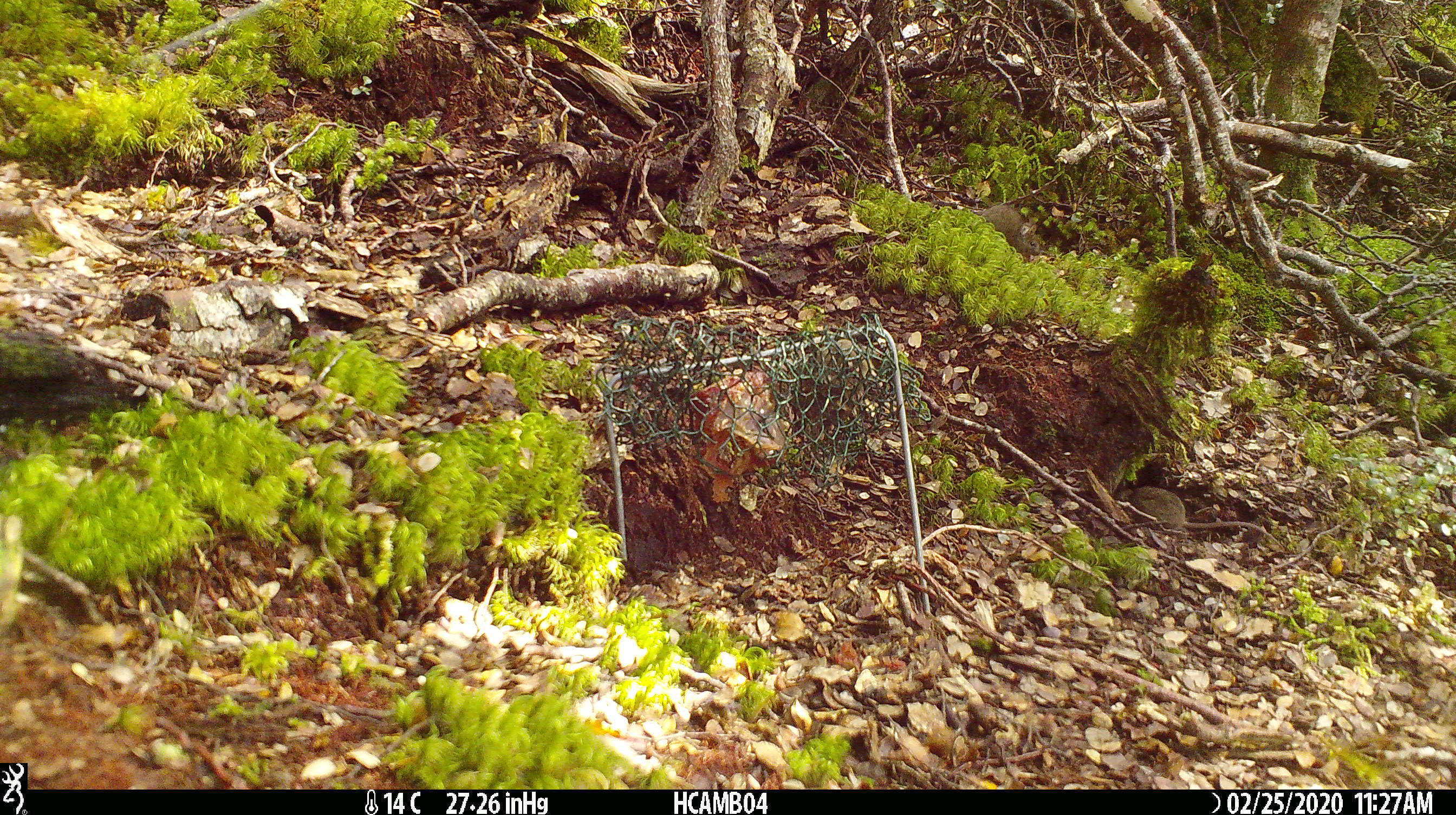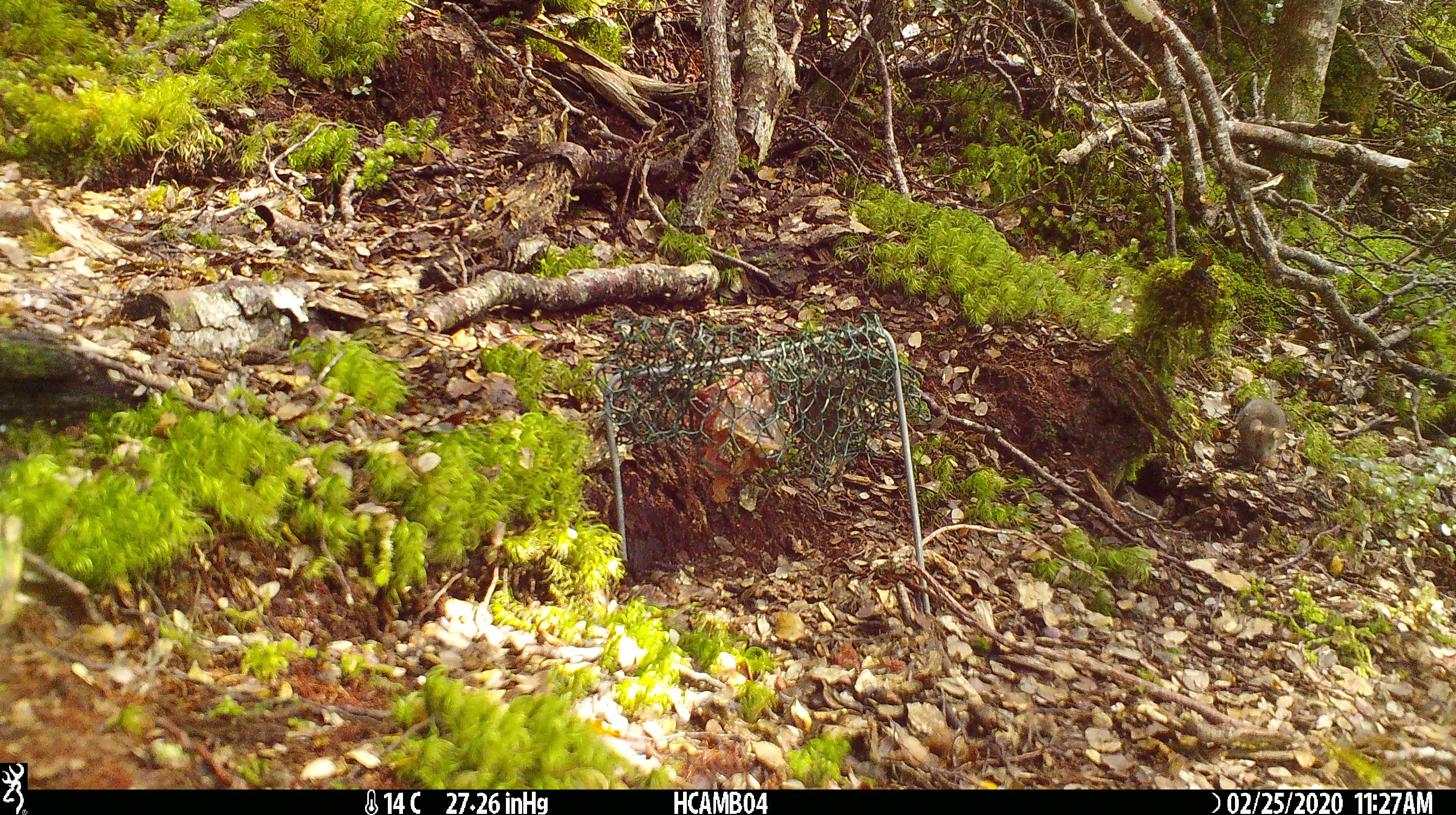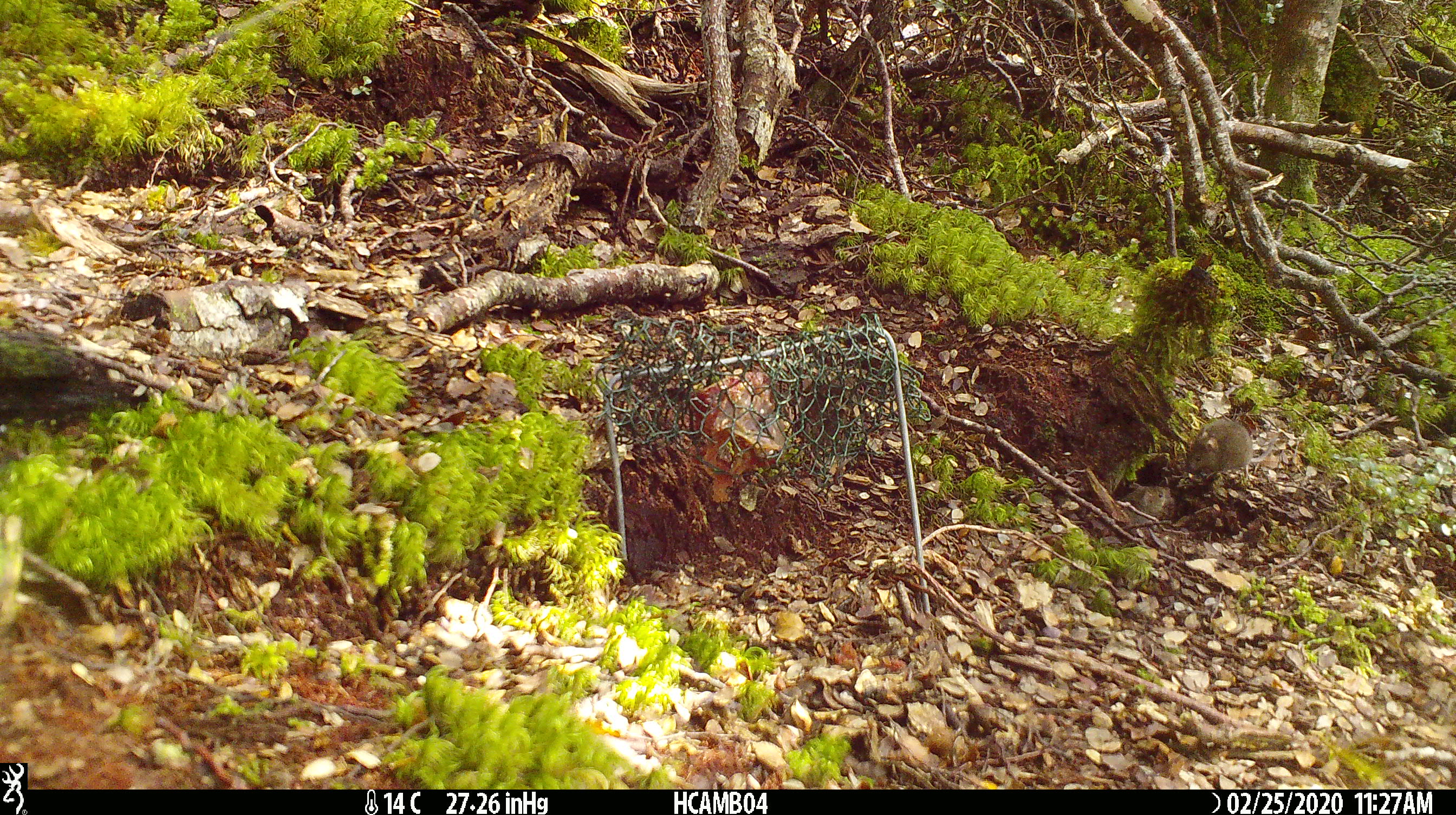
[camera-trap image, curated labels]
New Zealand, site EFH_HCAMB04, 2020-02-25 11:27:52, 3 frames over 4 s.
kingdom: Animalia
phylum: Chordata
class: Mammalia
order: Rodentia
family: Muridae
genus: Mus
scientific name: Mus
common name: mouse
Mouse (Mus).